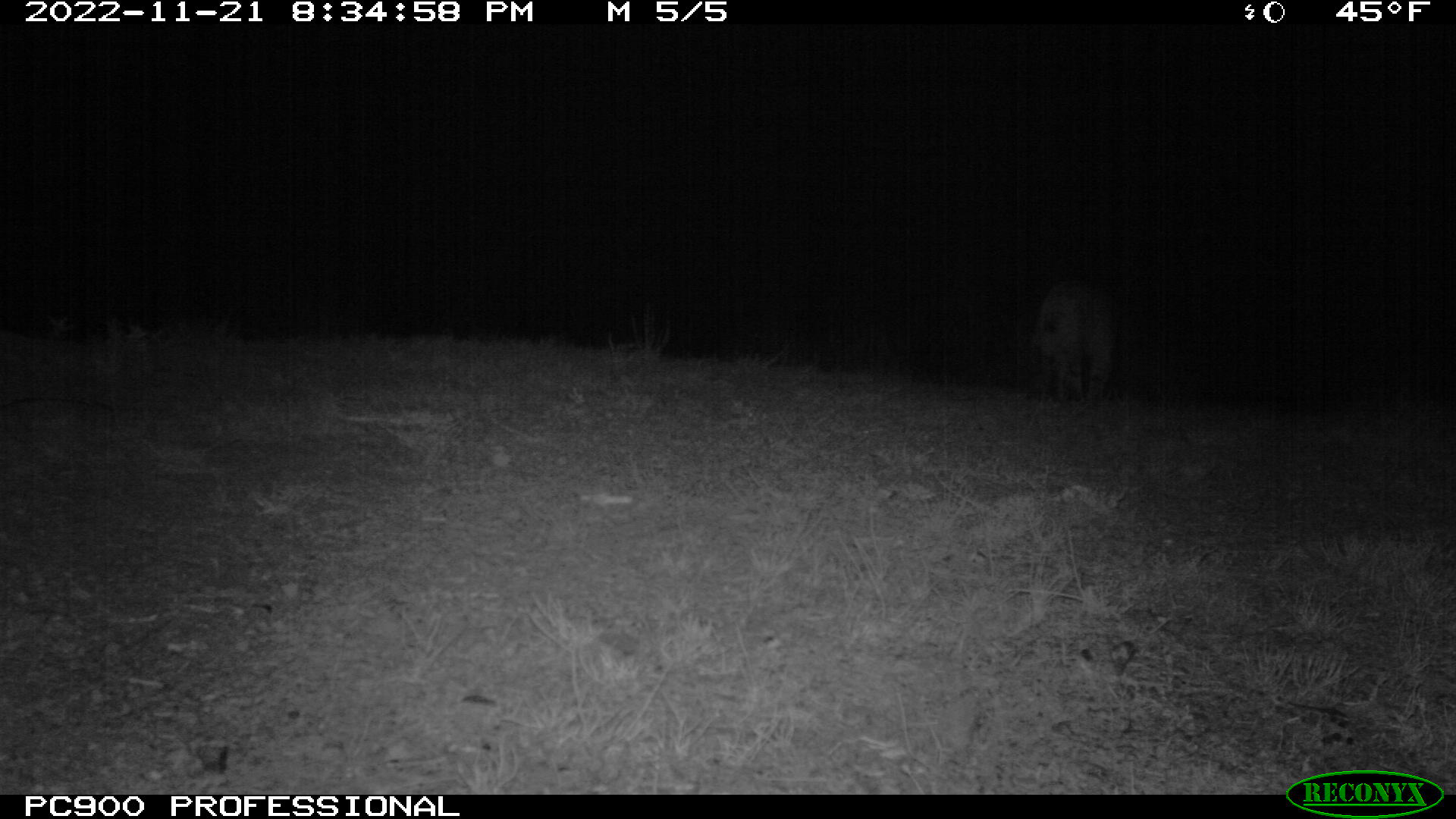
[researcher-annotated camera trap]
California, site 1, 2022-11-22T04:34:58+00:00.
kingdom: Animalia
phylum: Chordata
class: Mammalia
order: Carnivora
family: Felidae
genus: Lynx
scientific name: Lynx rufus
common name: bobcat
Bobcat (Lynx rufus).